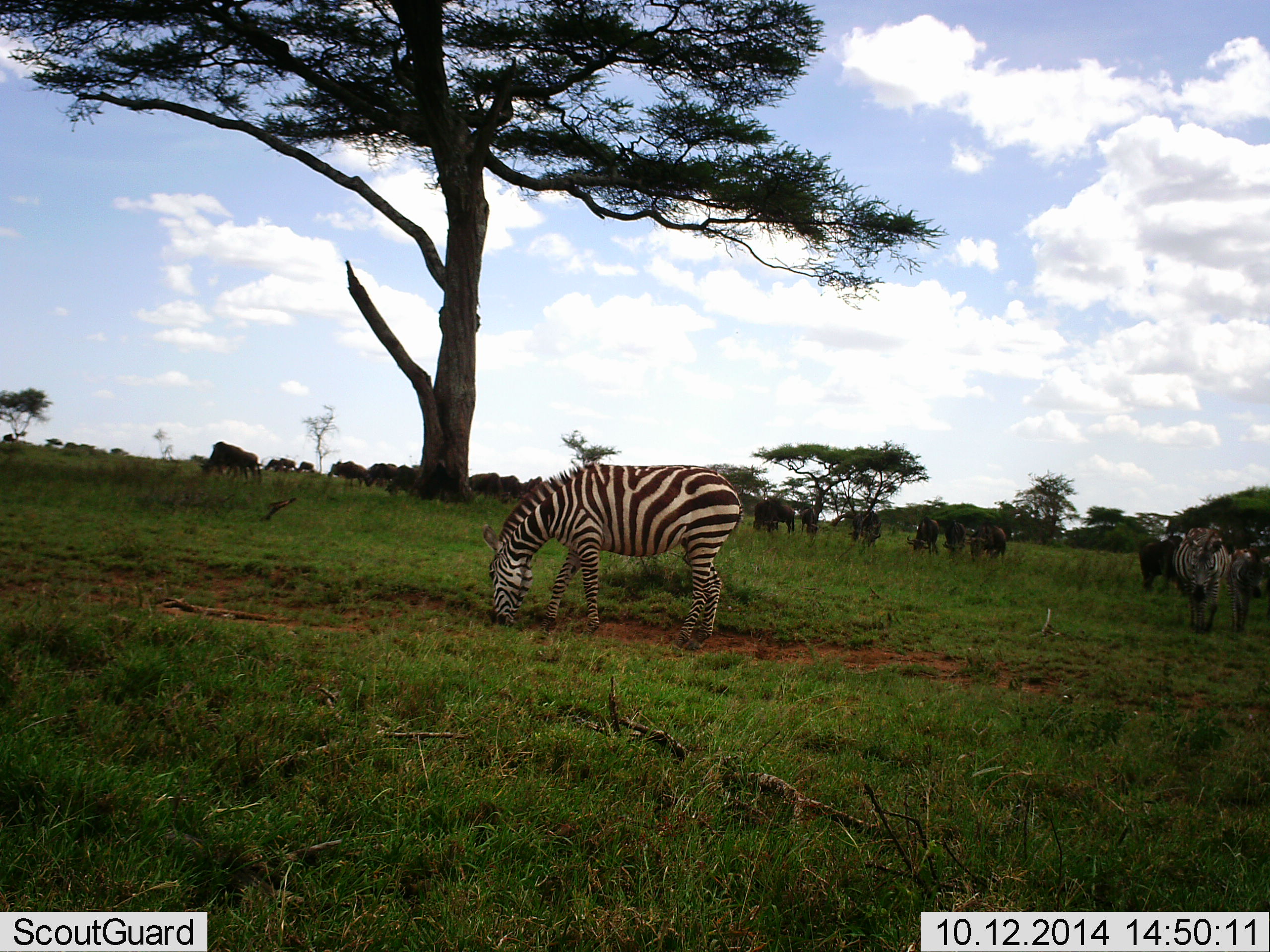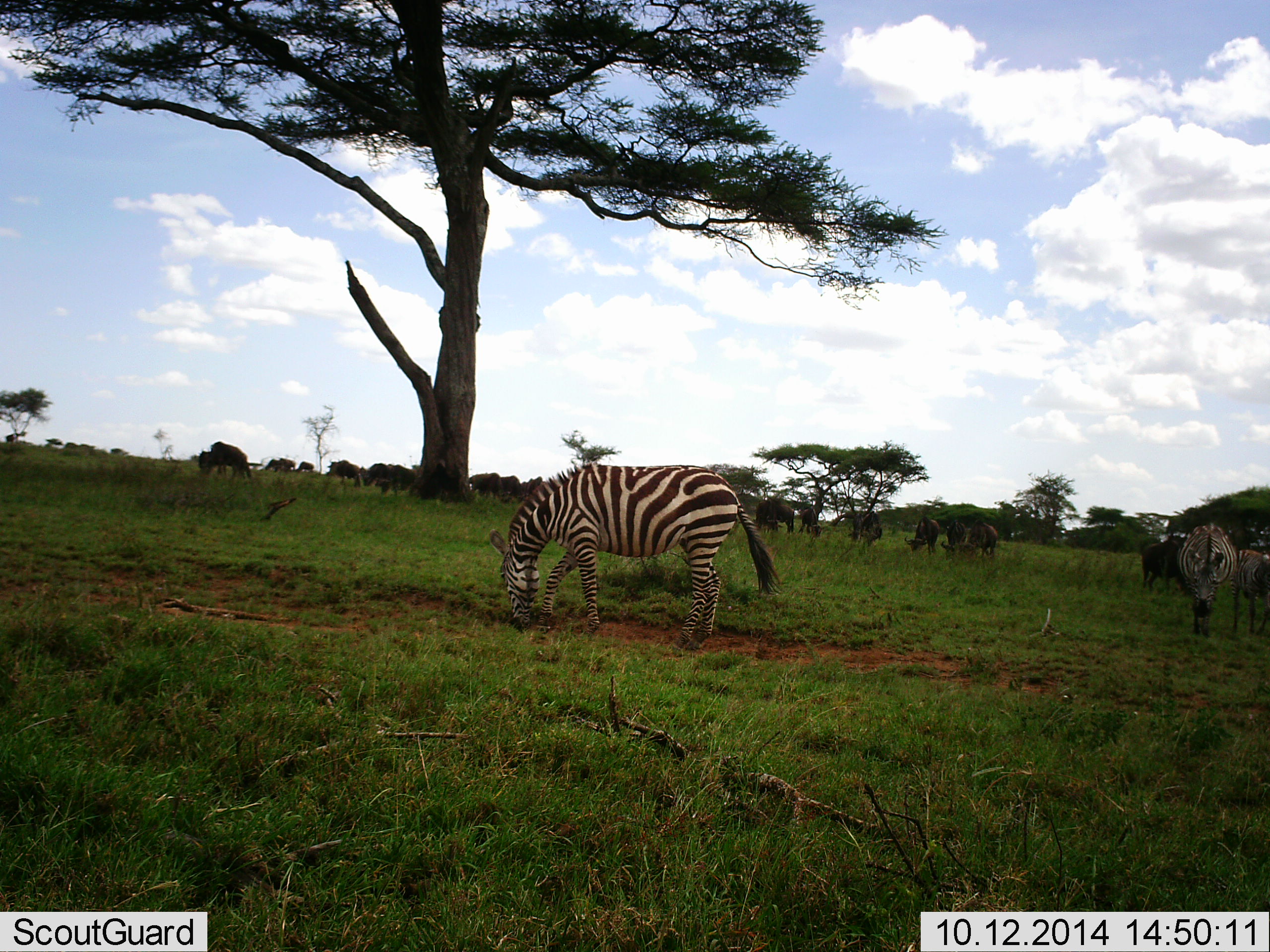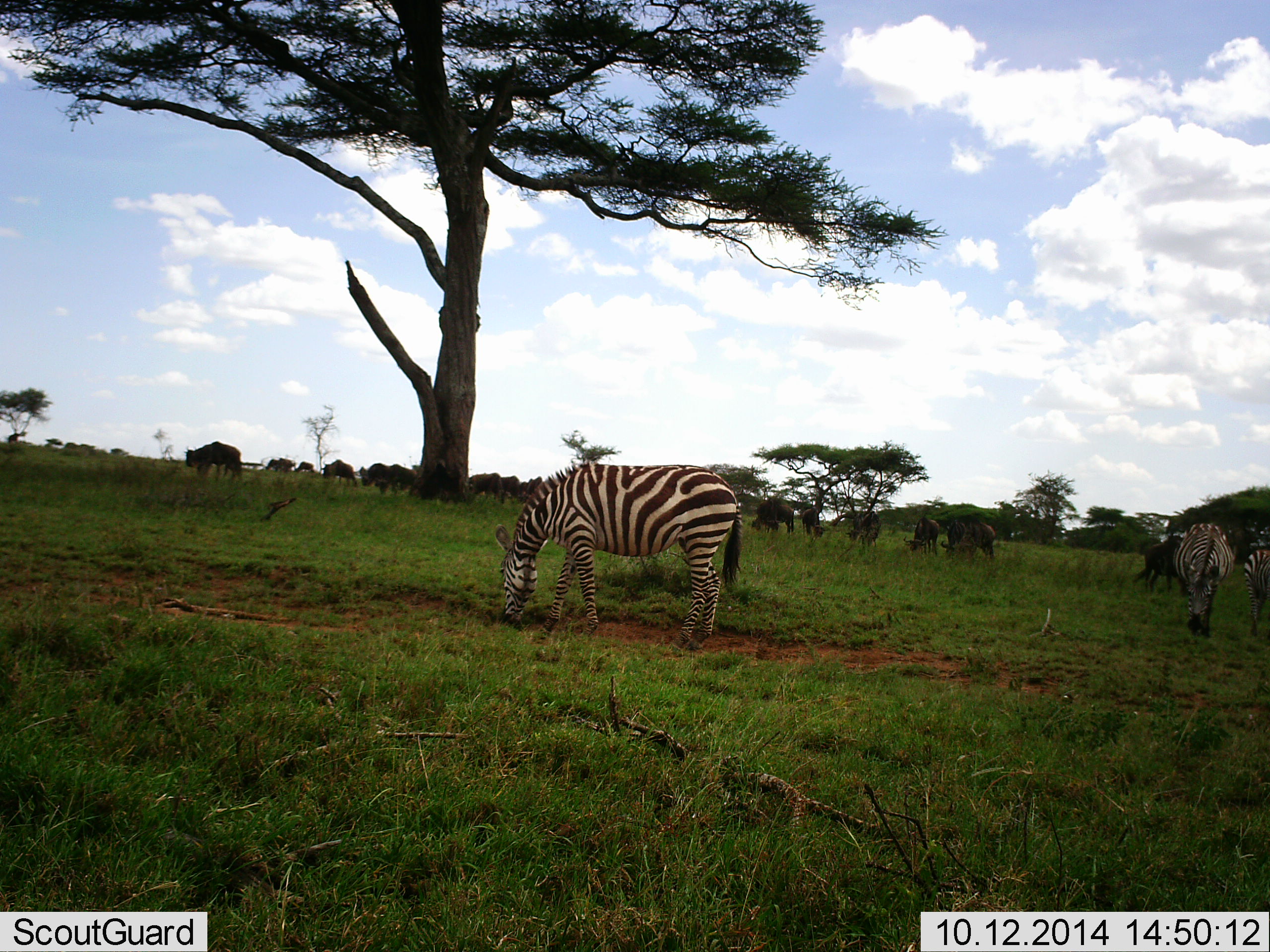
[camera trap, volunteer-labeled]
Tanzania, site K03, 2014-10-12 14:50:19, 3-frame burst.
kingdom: Animalia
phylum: Chordata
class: Mammalia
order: Artiodactyla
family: Bovidae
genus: Connochaetes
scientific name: Connochaetes taurinus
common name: blue wildebeest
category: wildebeest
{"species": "wildebeest (blue wildebeest) (Connochaetes taurinus)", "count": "11-50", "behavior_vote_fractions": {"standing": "30%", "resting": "0%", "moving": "20%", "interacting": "0%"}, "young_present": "0%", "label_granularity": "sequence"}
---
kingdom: Animalia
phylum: Chordata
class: Mammalia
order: Perissodactyla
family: Equidae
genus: Equus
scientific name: Equus quagga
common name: plains zebra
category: zebra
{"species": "zebra (plains zebra) (Equus quagga)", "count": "3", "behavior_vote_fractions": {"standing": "27%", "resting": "0%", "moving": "27%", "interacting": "0%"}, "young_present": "18%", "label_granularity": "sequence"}